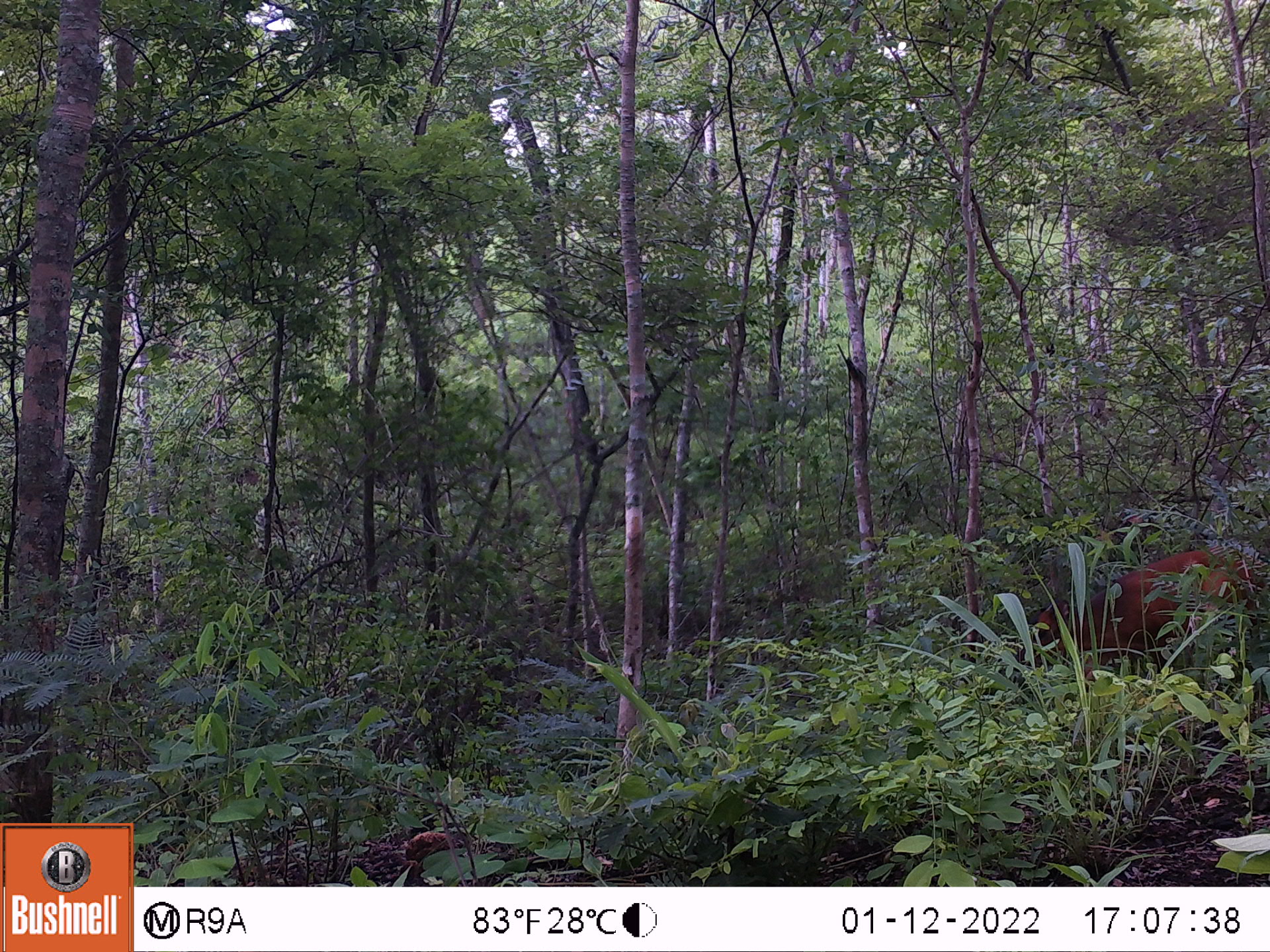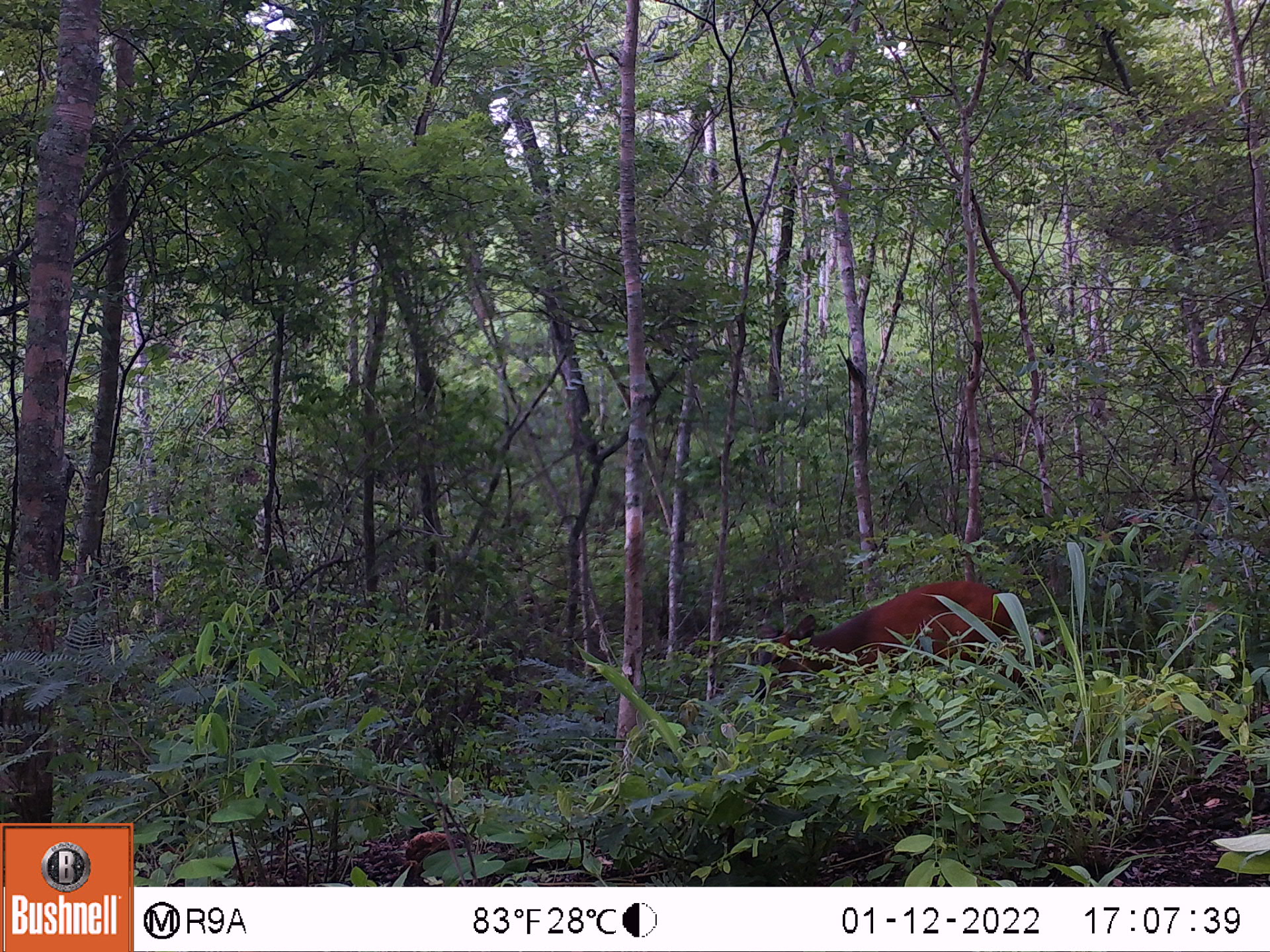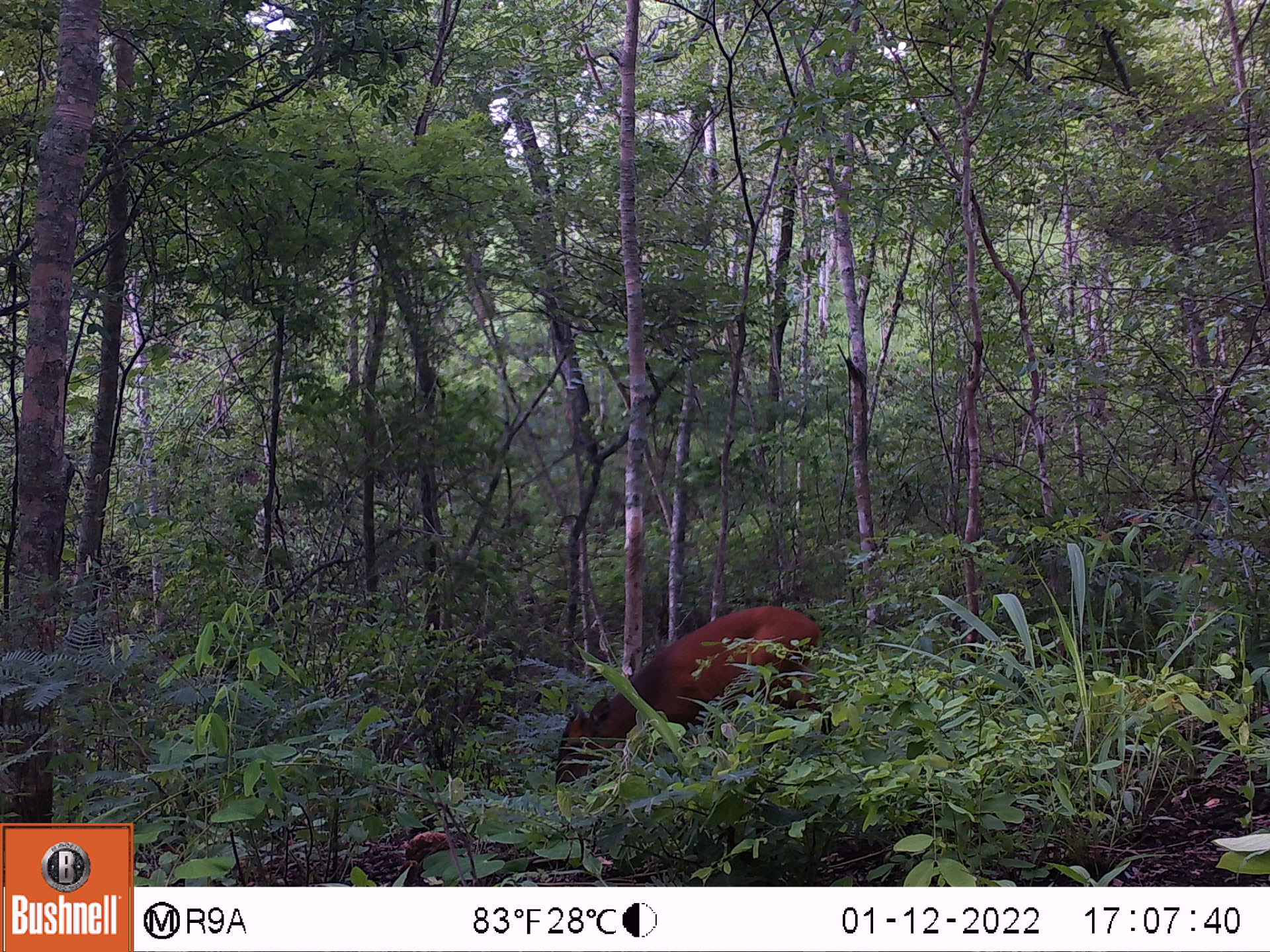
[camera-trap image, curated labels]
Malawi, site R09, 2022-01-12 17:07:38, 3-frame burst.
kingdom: Animalia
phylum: Chordata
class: Mammalia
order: Artiodactyla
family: Bovidae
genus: Cephalophorus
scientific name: Cephalophorus natalensis natalensis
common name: red duiker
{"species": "red duiker (Cephalophorus natalensis natalensis)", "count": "1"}